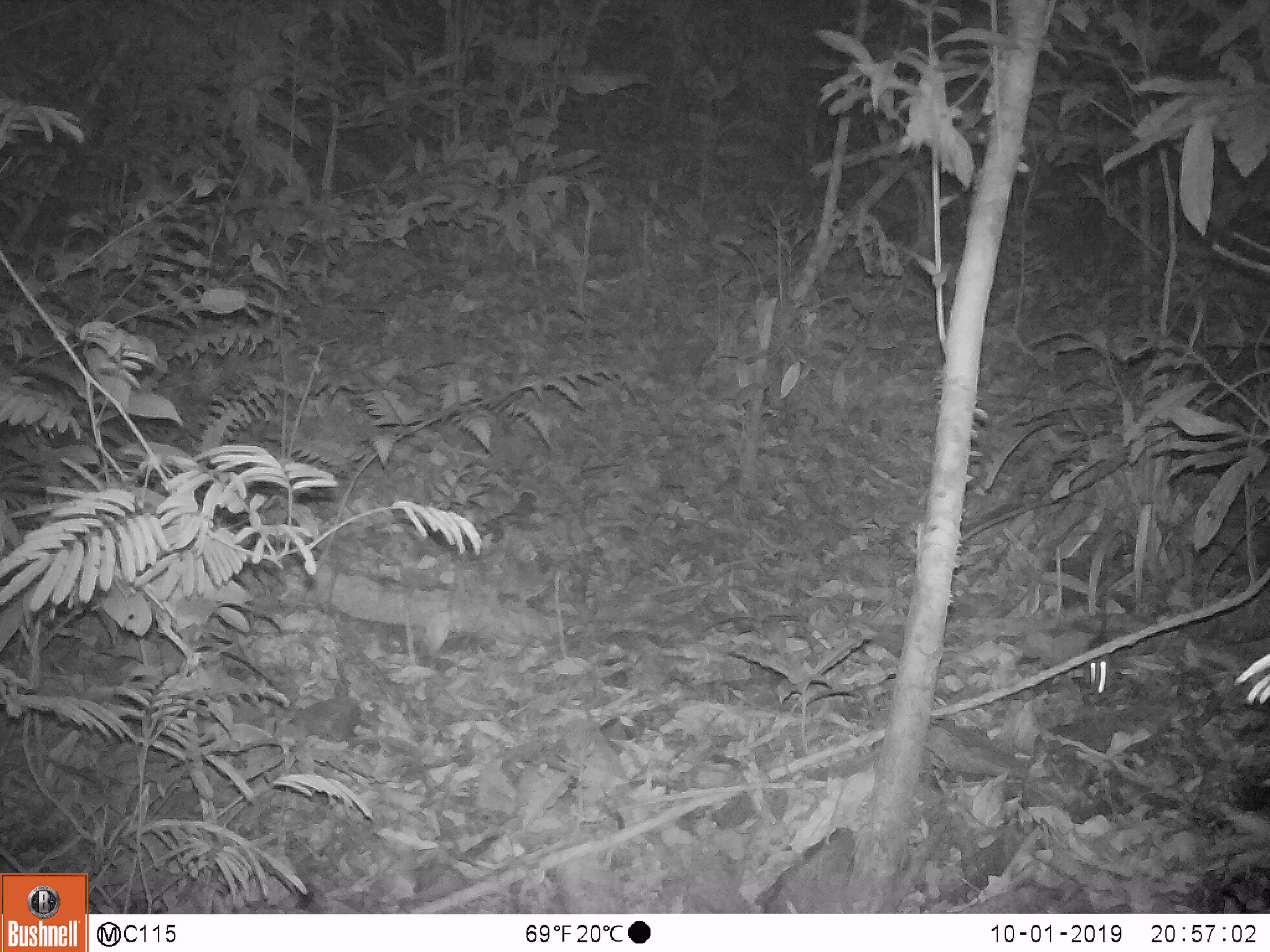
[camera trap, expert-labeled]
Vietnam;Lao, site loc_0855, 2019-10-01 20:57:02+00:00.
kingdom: Animalia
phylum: Chordata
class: Mammalia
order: Rodentia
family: Muridae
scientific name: Muridae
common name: old-world mice and rats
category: unidentified murid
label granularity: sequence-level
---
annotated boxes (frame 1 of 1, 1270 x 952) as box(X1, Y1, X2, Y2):
unidentified murid: box(1083, 583, 1115, 705)